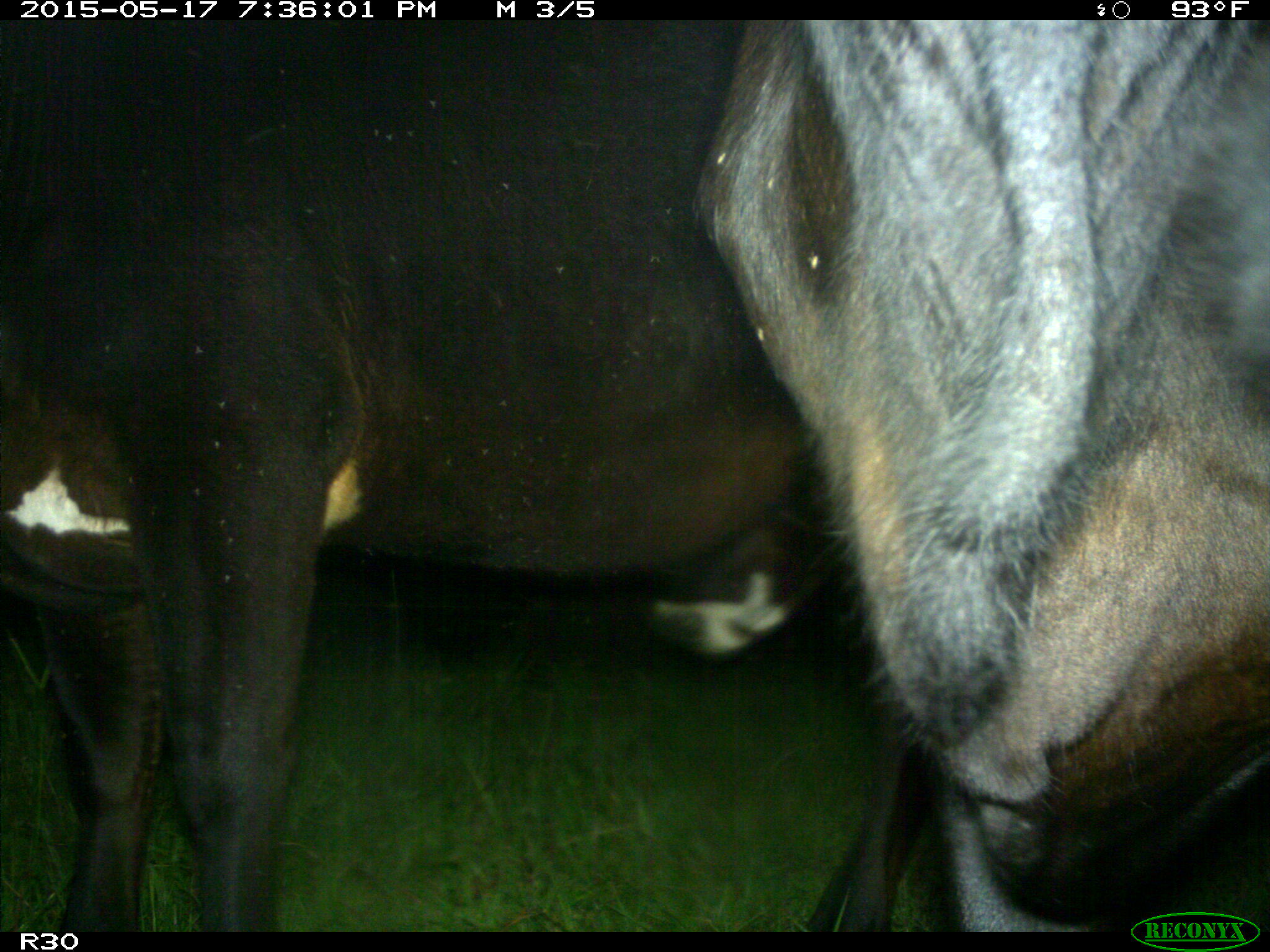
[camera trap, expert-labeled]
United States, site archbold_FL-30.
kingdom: Animalia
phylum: Chordata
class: Mammalia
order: Artiodactyla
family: Bovidae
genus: Bos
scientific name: Bos taurus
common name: domestic cow